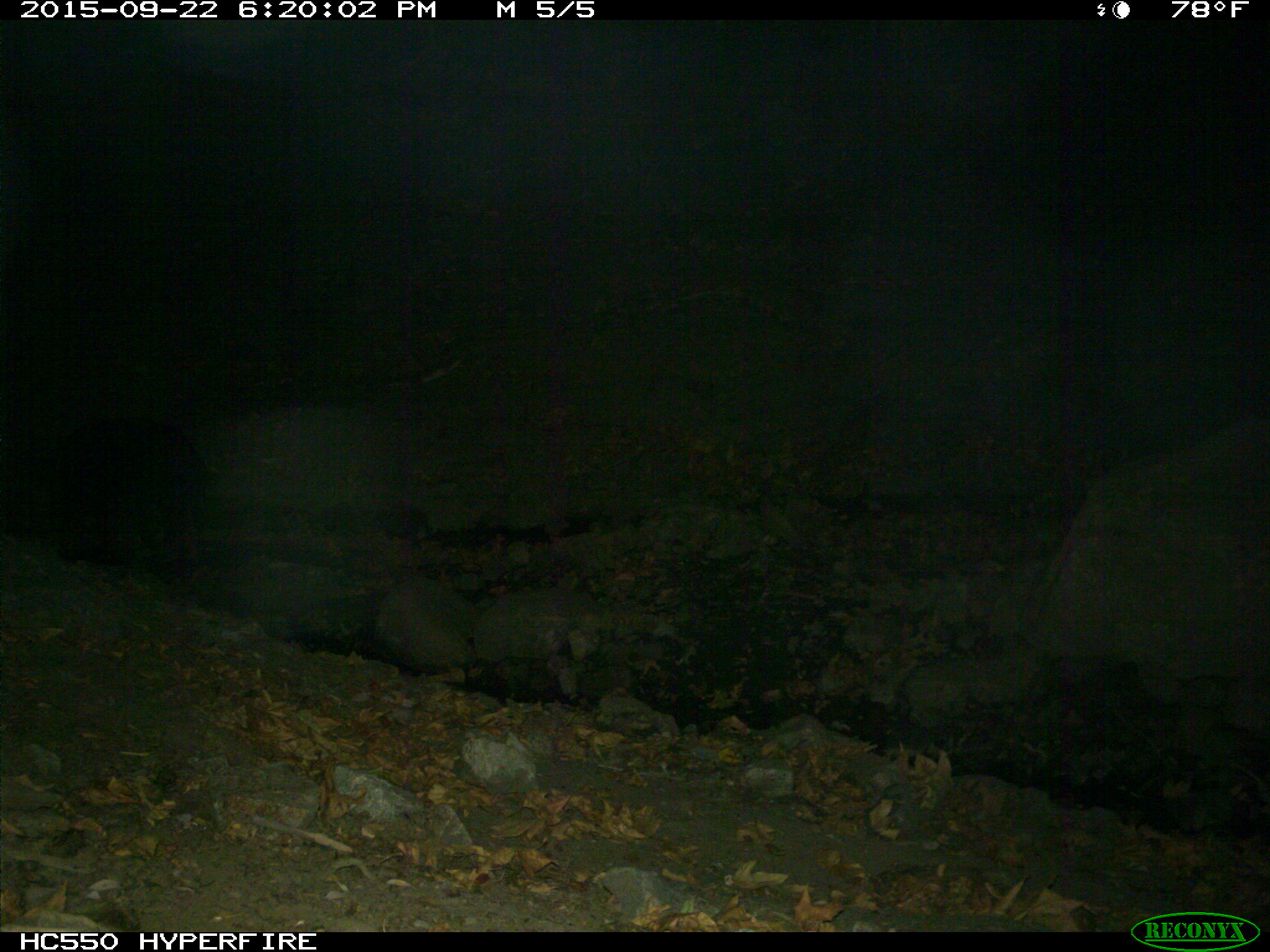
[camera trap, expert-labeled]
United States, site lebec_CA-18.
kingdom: Animalia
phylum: Chordata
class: Mammalia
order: Artiodactyla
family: Suidae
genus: Sus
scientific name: Sus scrofa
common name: wild boar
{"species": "Sus scrofa (wild boar)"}